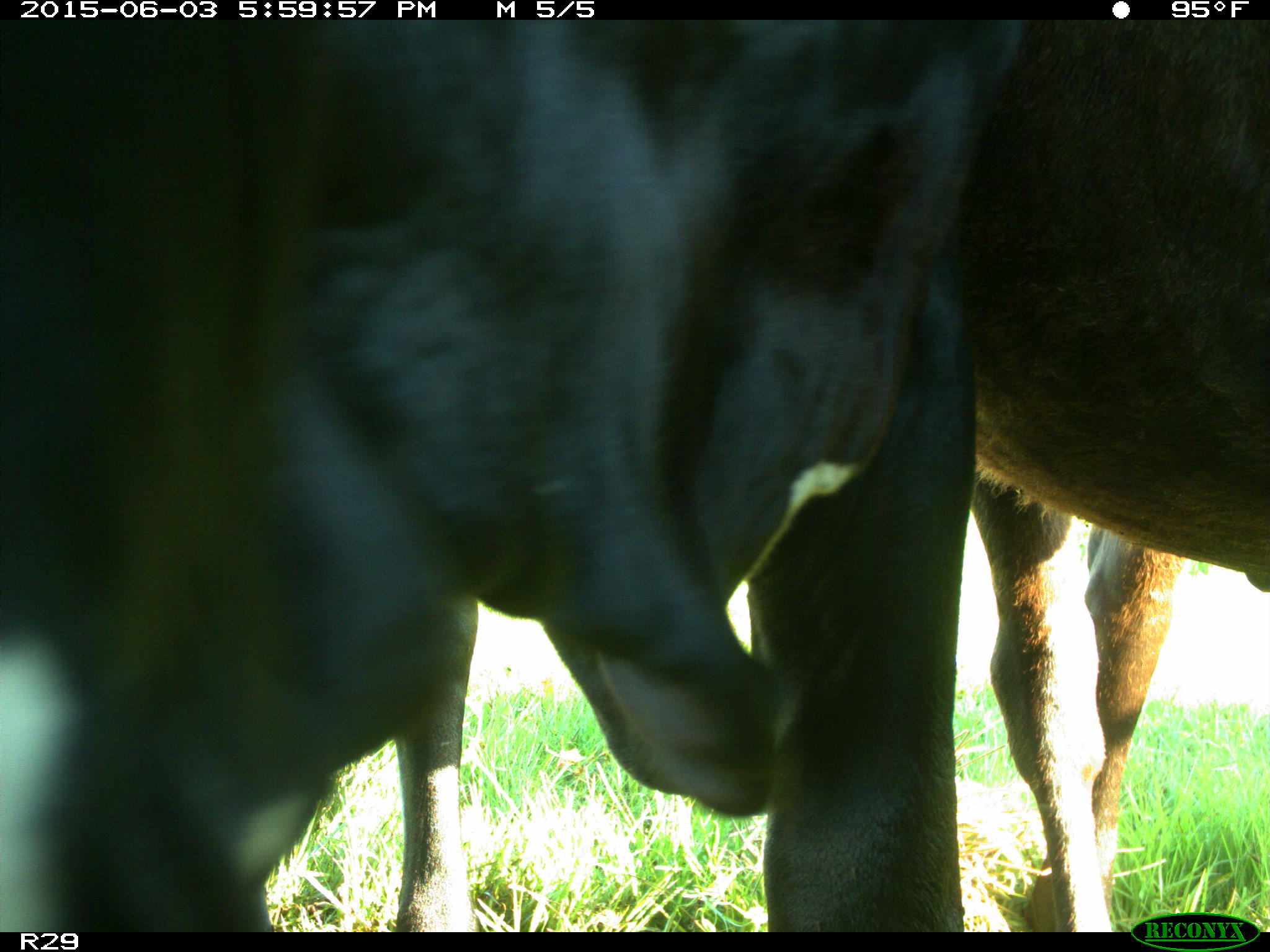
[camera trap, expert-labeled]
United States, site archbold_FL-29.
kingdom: Animalia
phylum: Chordata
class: Mammalia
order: Artiodactyla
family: Bovidae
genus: Bos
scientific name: Bos taurus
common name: domestic cow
Bos taurus (domestic cow).